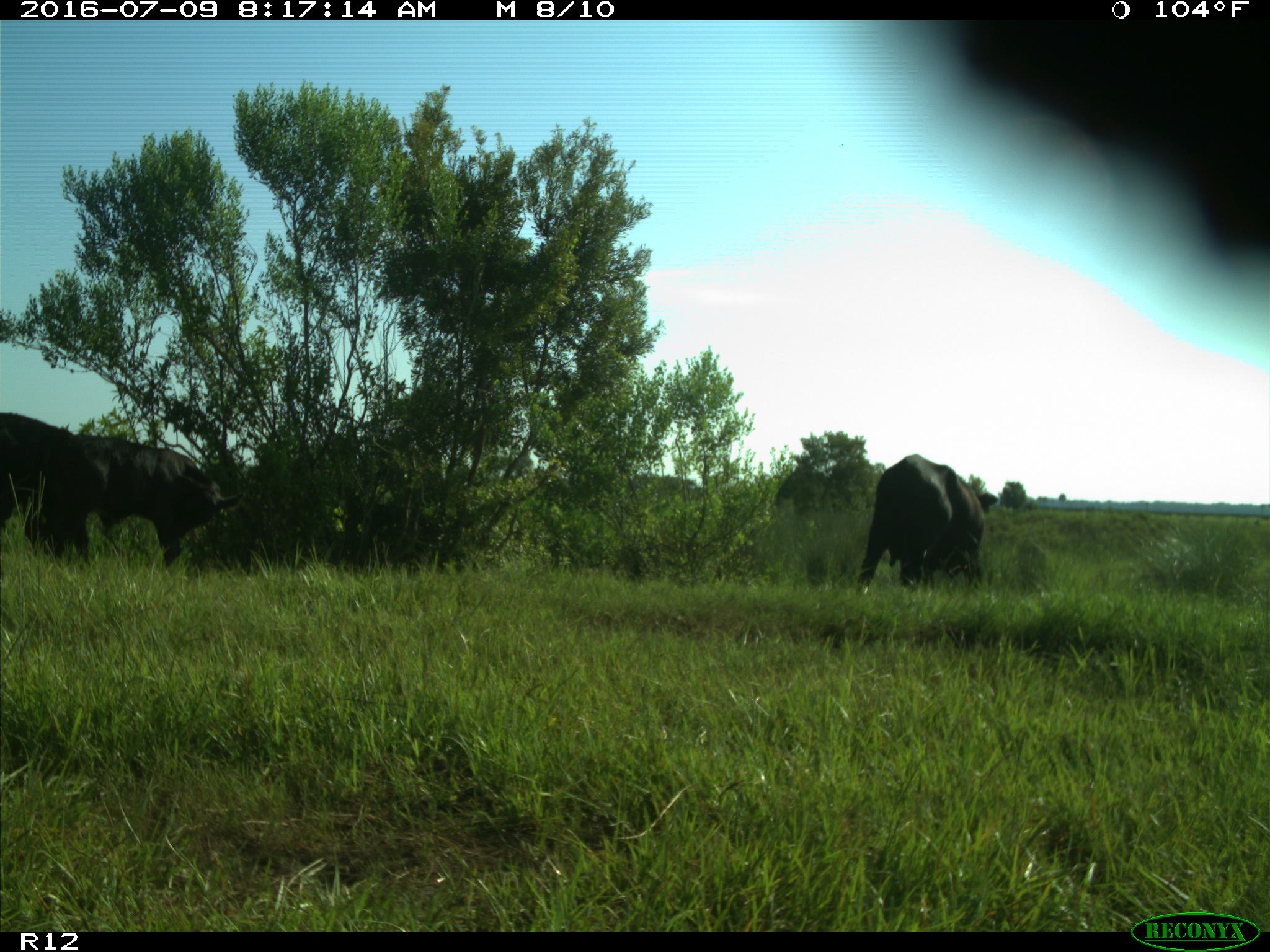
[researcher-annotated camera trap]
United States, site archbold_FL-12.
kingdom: Animalia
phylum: Chordata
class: Mammalia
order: Artiodactyla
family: Bovidae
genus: Bos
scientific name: Bos taurus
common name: domestic cow